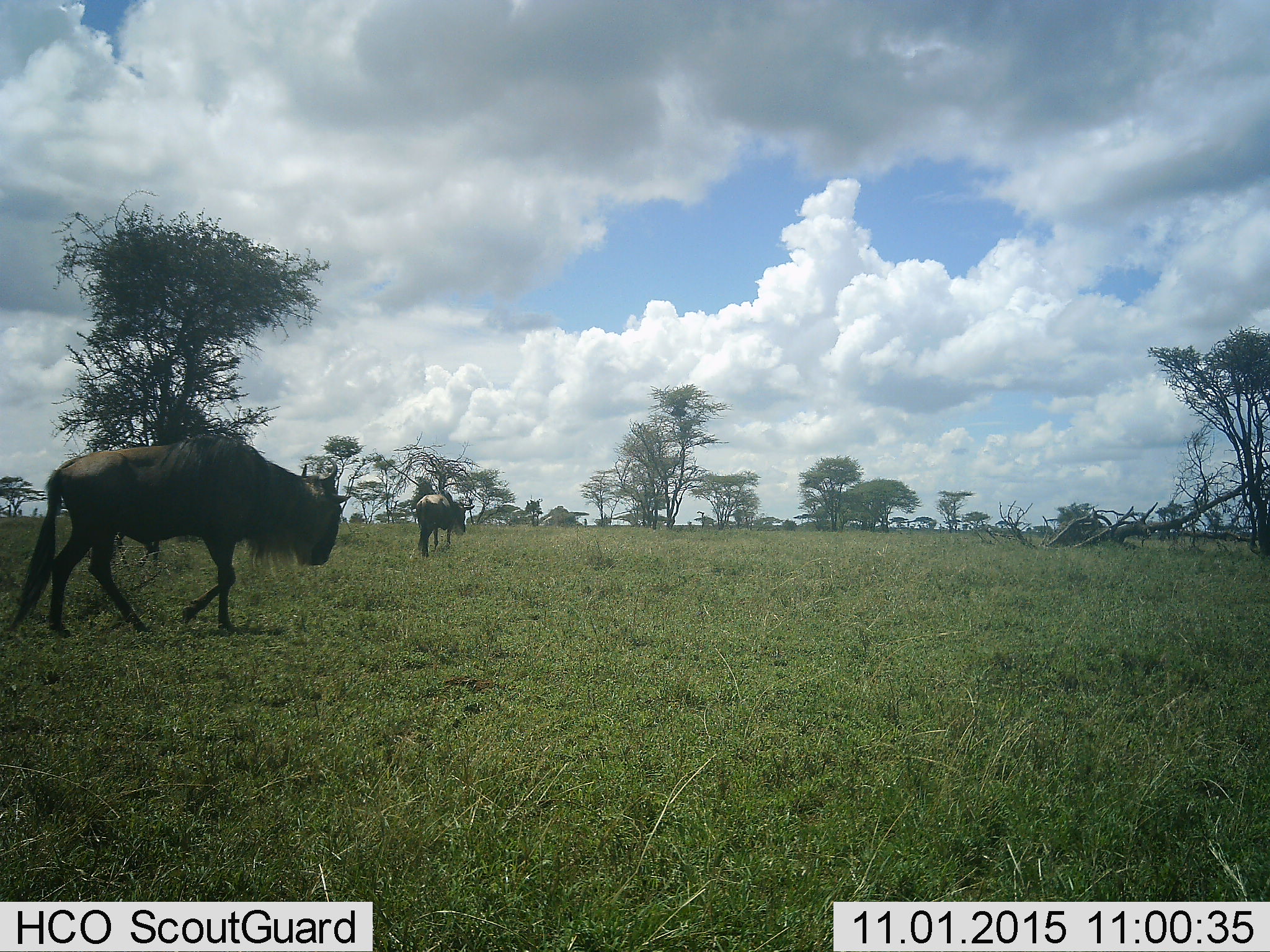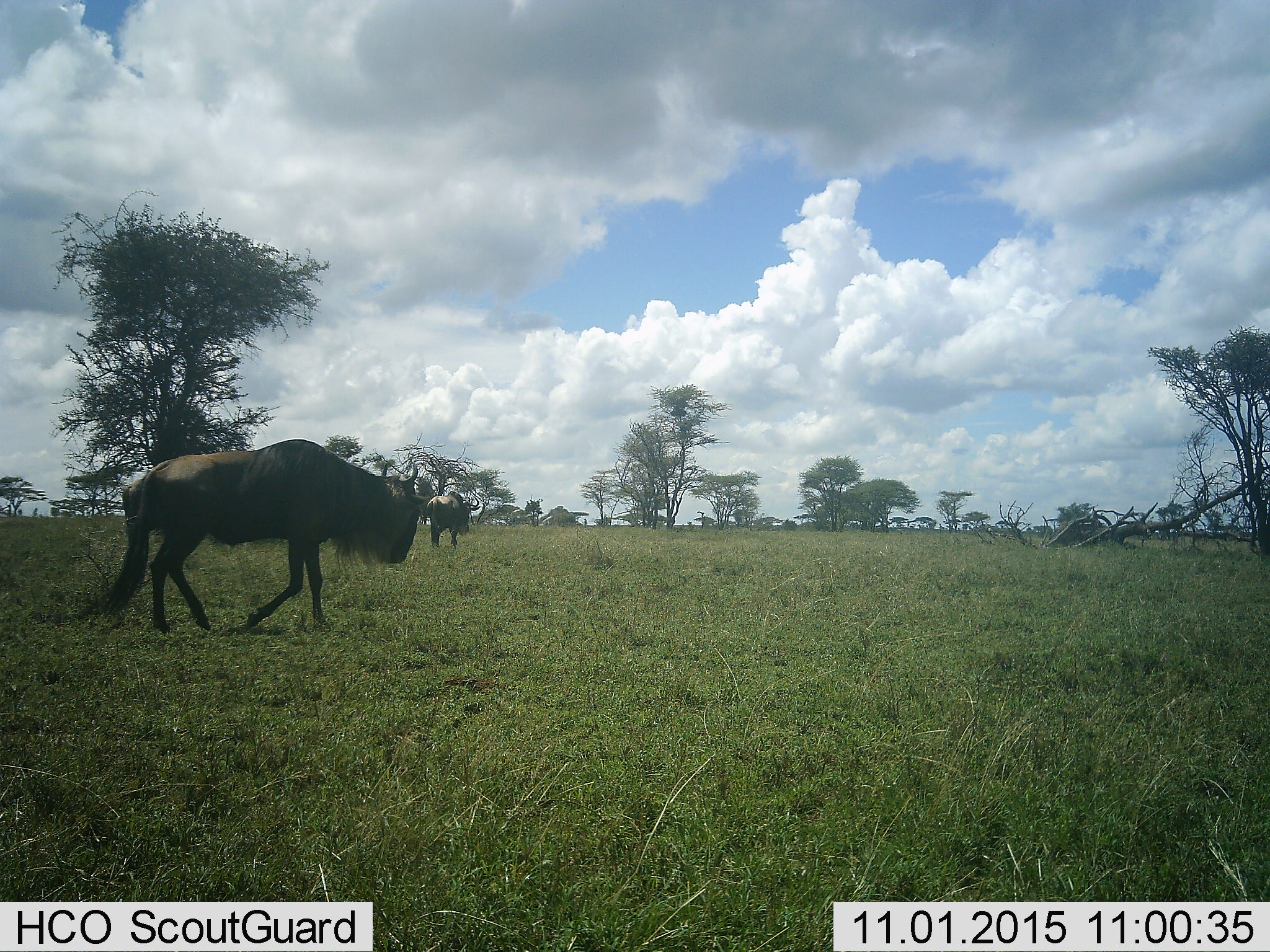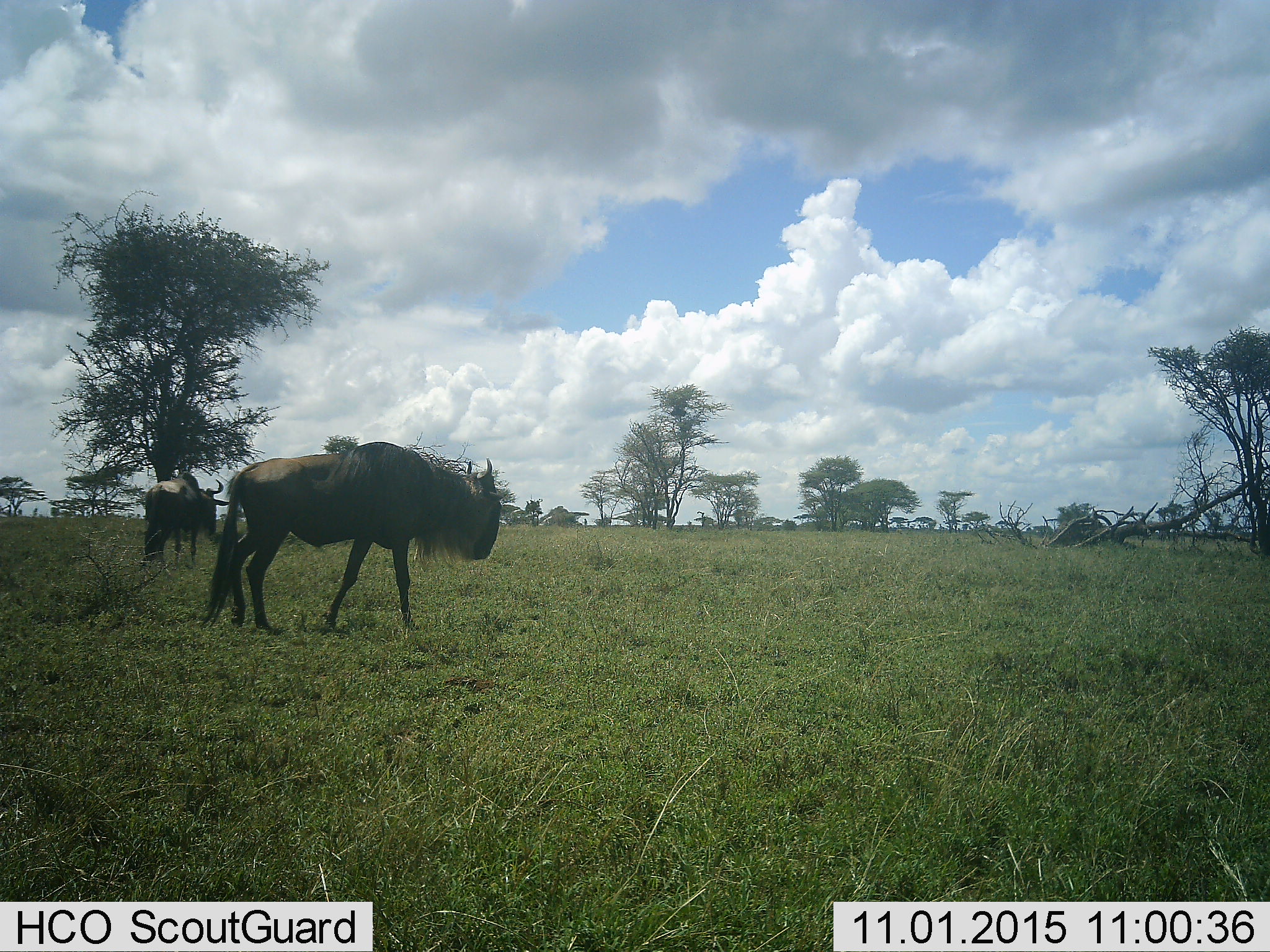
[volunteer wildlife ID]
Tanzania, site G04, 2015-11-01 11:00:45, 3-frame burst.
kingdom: Animalia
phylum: Chordata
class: Mammalia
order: Artiodactyla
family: Bovidae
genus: Connochaetes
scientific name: Connochaetes taurinus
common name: blue wildebeest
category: wildebeest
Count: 3.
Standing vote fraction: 7%.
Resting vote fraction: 0%.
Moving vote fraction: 100%.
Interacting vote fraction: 0%.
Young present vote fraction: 0%.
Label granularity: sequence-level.